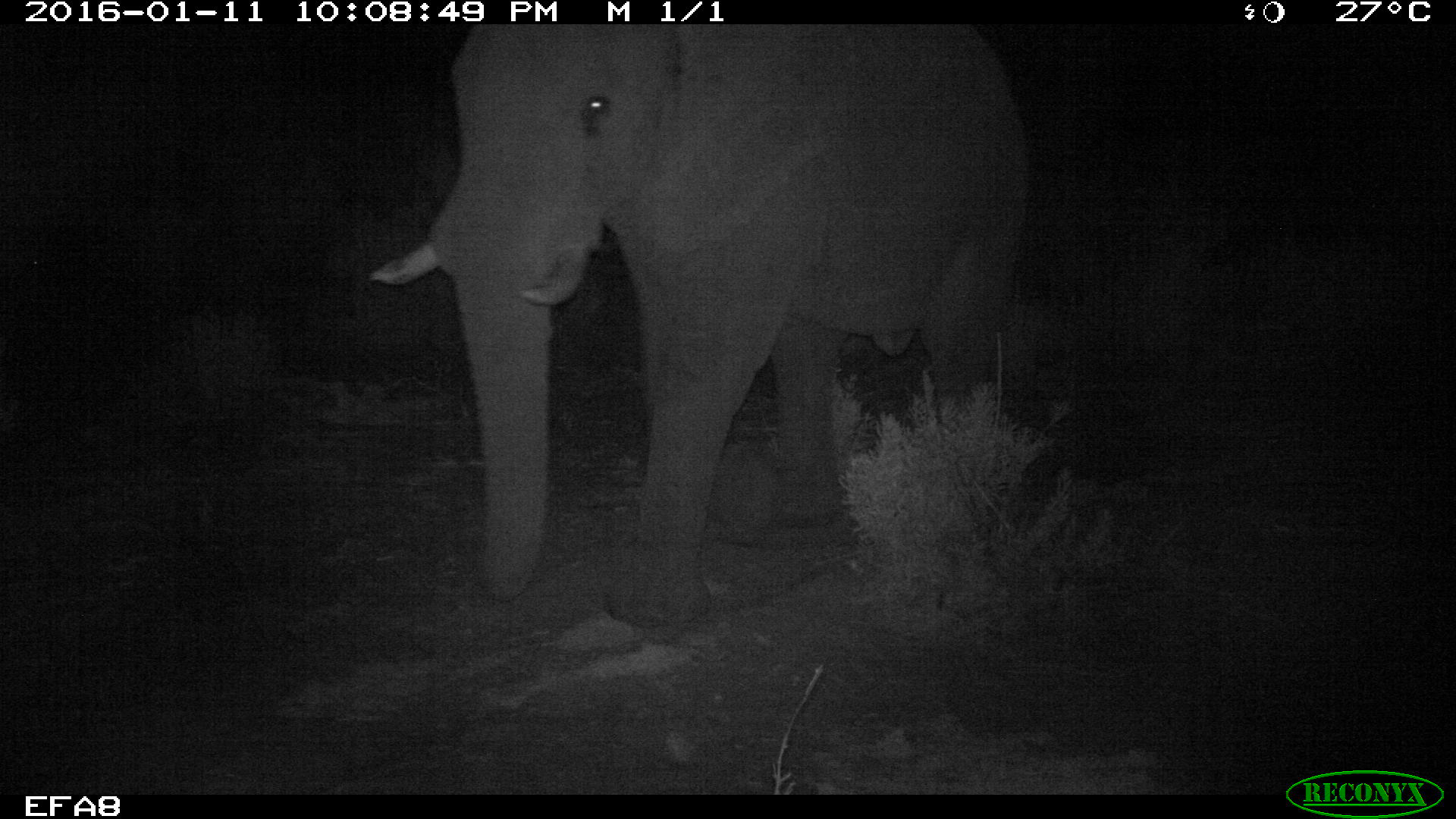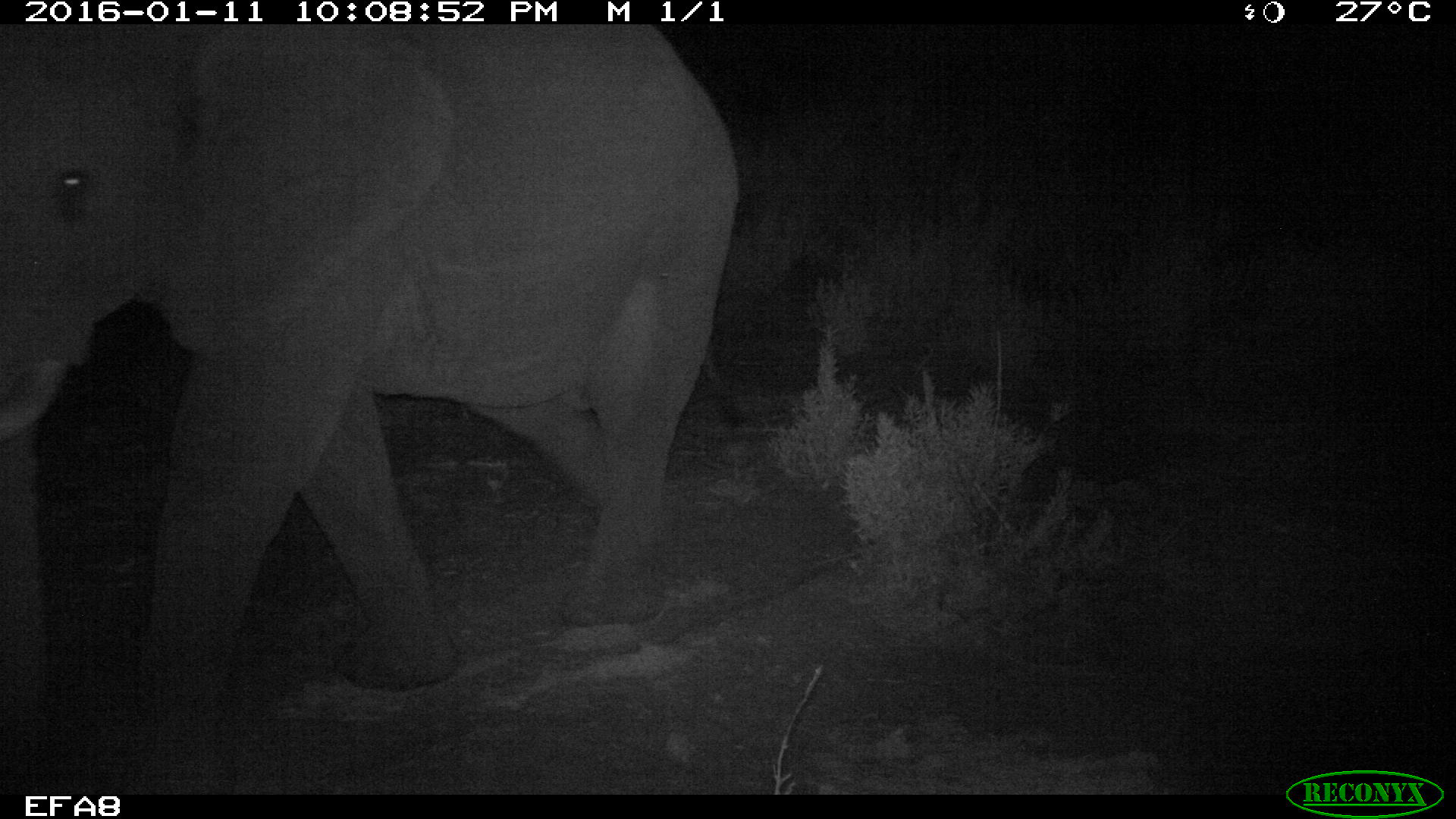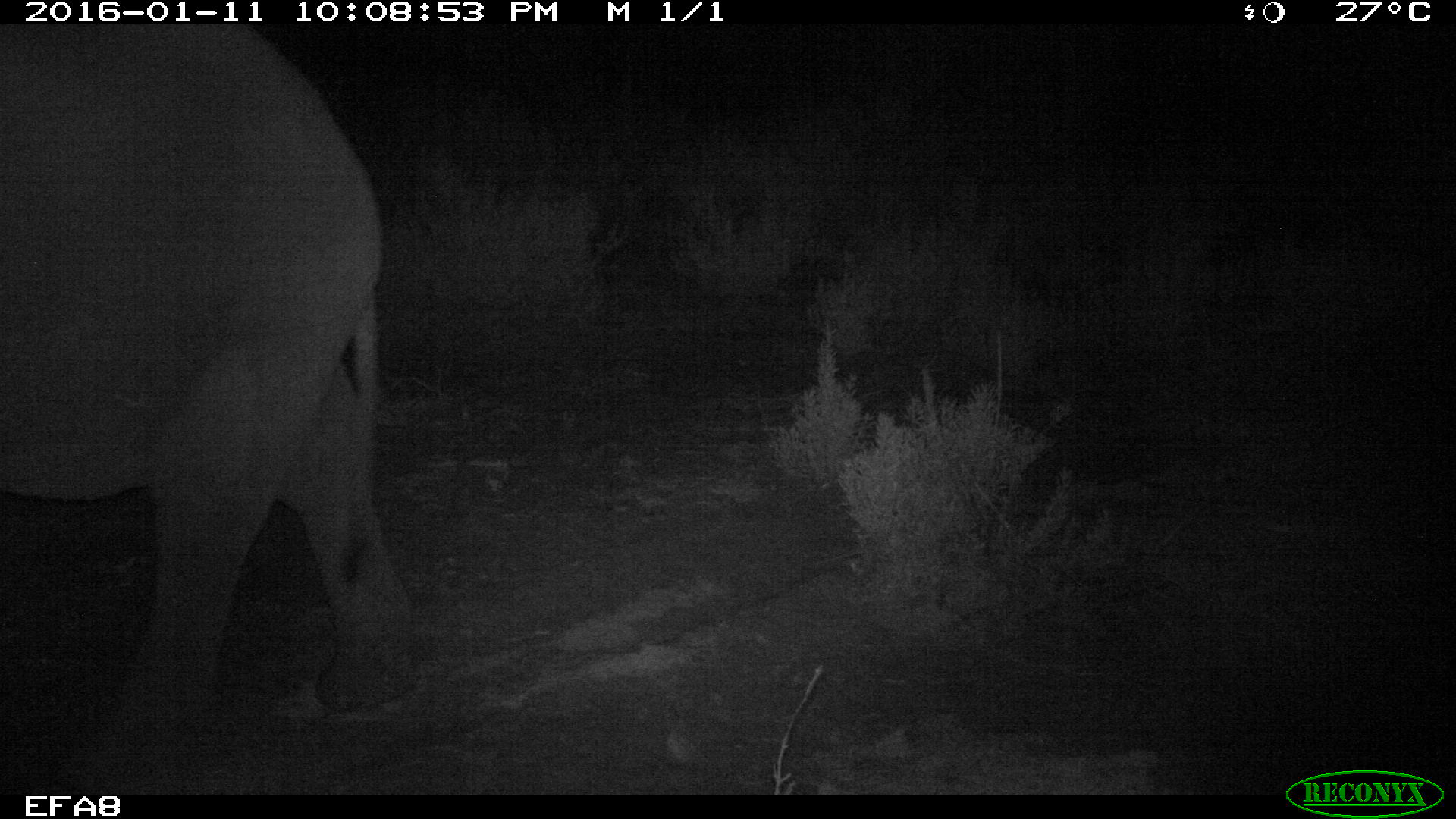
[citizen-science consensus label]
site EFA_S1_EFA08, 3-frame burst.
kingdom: Animalia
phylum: Chordata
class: Mammalia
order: Proboscidea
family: Elephantidae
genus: Loxodonta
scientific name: Loxodonta africana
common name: african bush elephant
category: elephant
Elephant (african bush elephant) (Loxodonta africana), count 1. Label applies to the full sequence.